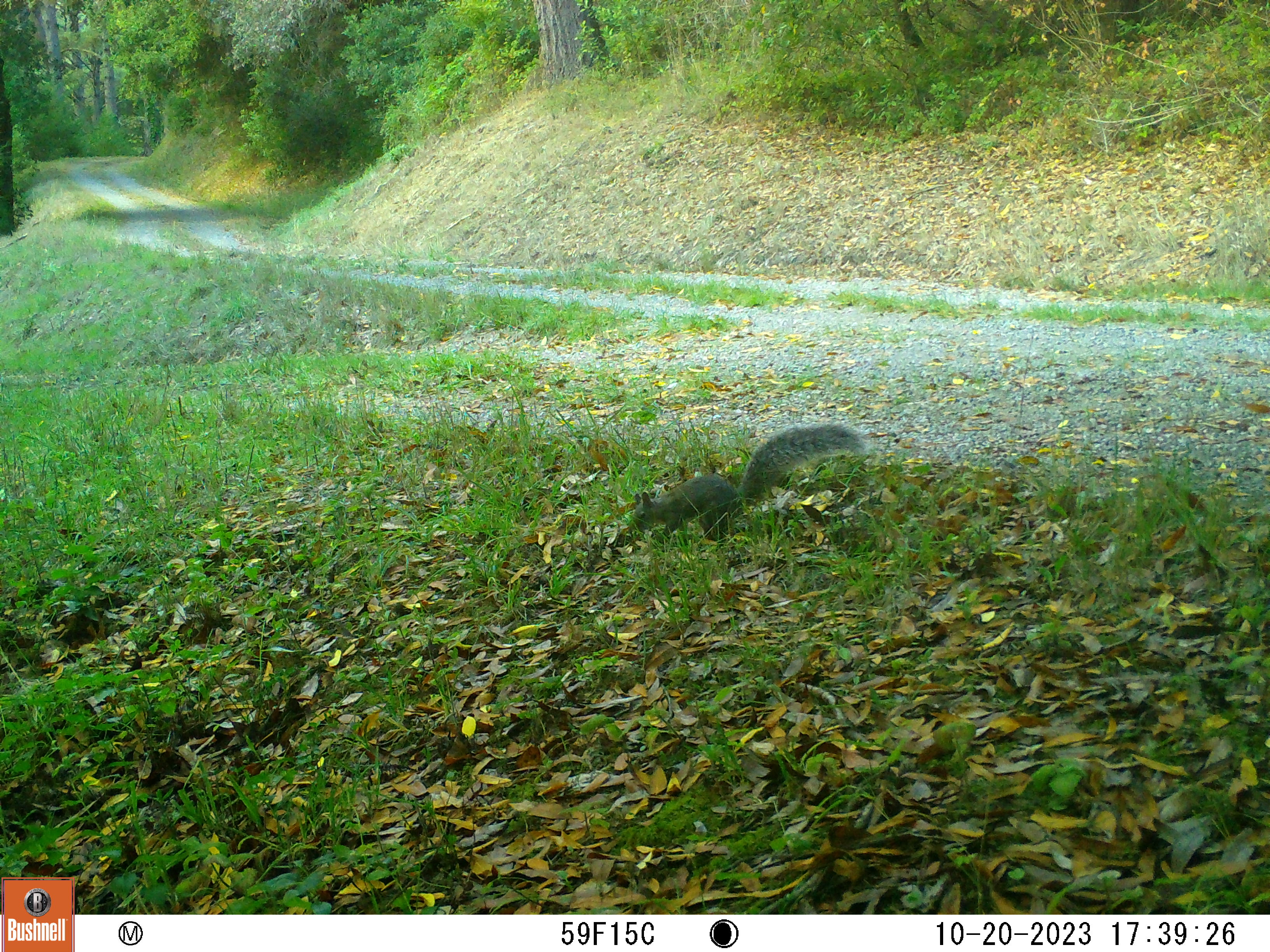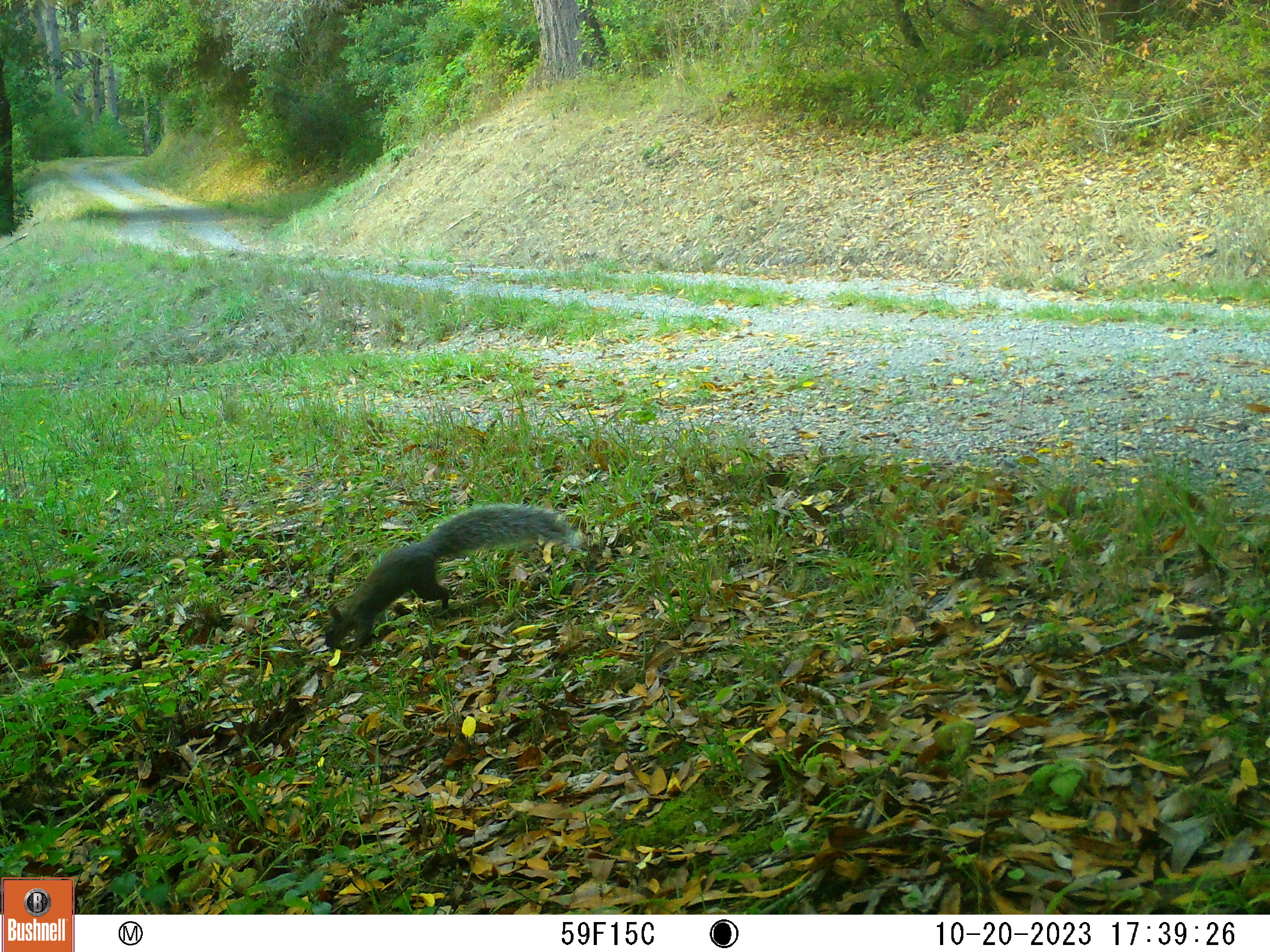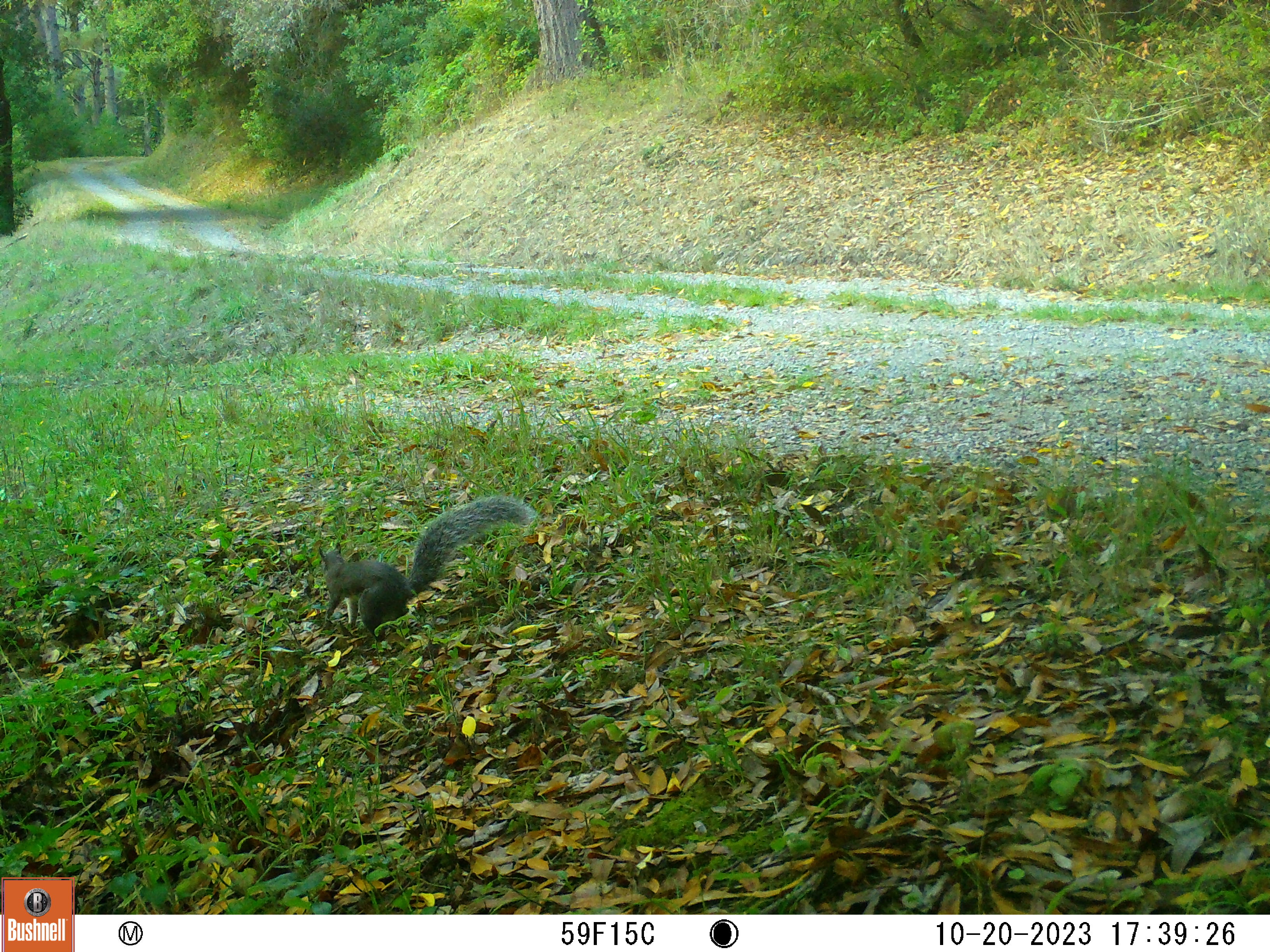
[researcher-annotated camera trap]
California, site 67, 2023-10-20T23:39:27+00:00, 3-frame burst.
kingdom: Animalia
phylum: Chordata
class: Mammalia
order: Rodentia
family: Sciuridae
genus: Sciurus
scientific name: Sciurus griseus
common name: western gray squirrel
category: western grey squirrel